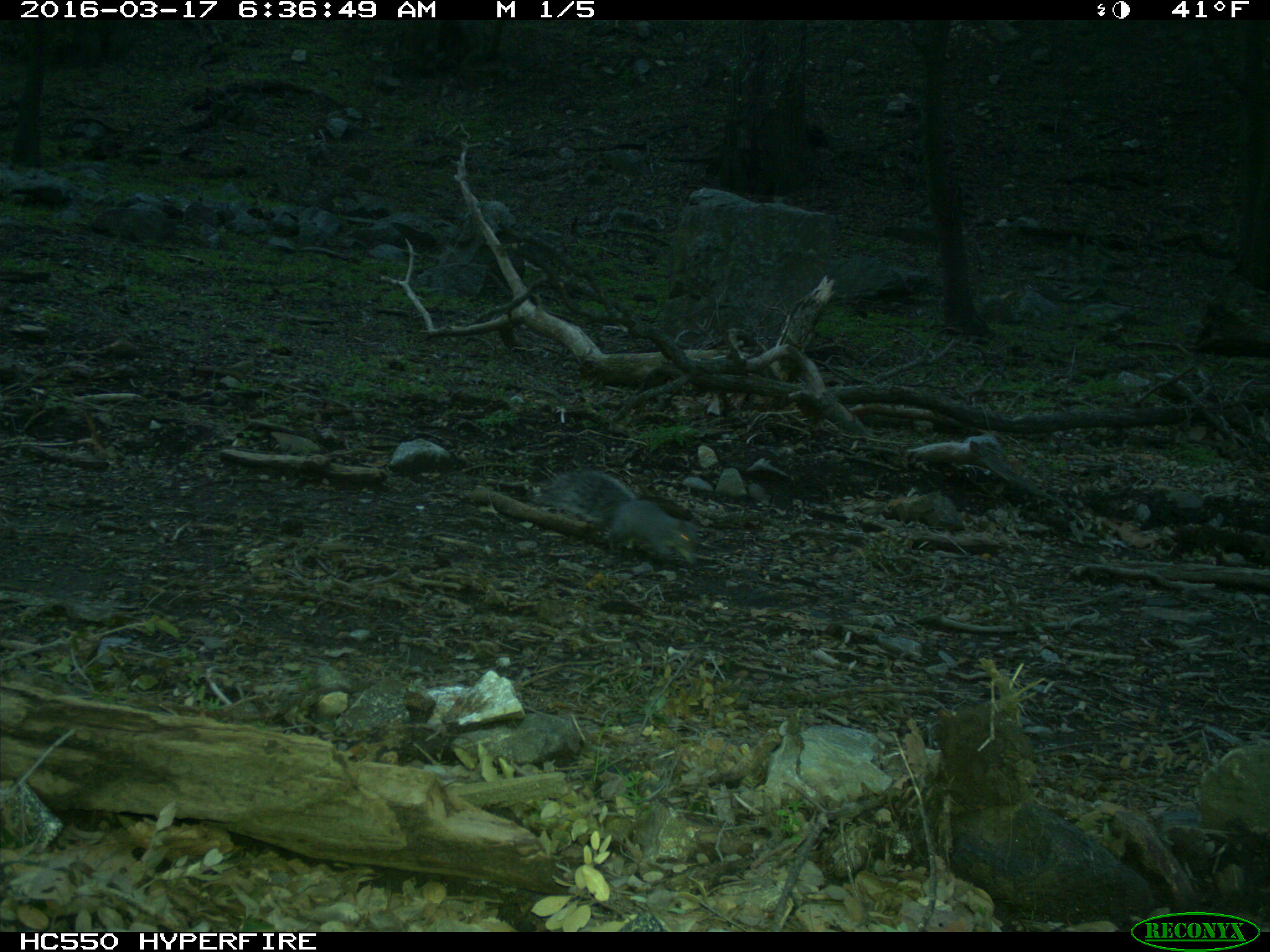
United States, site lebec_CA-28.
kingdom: Animalia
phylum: Chordata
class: Mammalia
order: Rodentia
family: Sciuridae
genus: Sciurus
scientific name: Sciurus carolinensis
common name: eastern gray squirrel